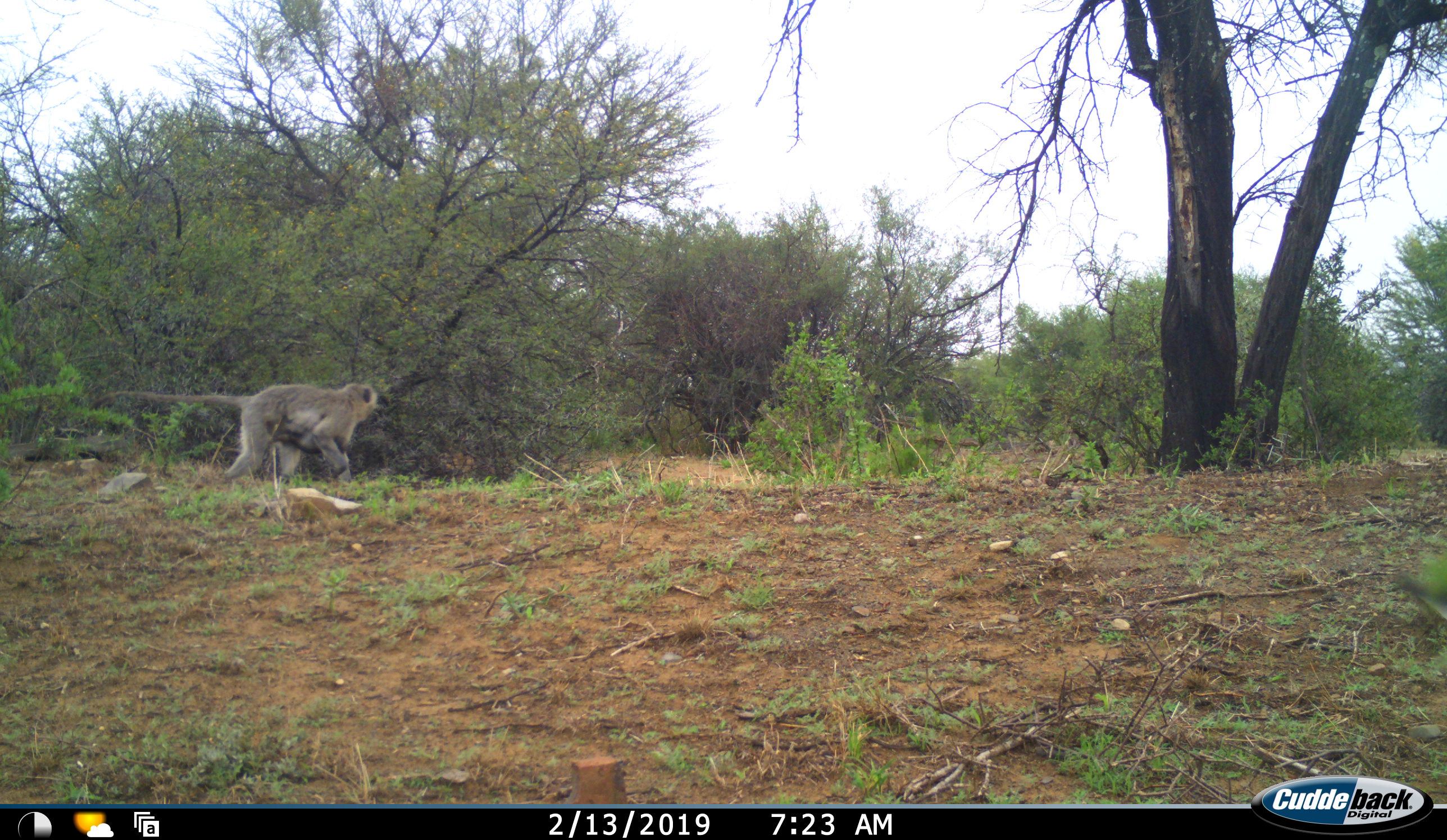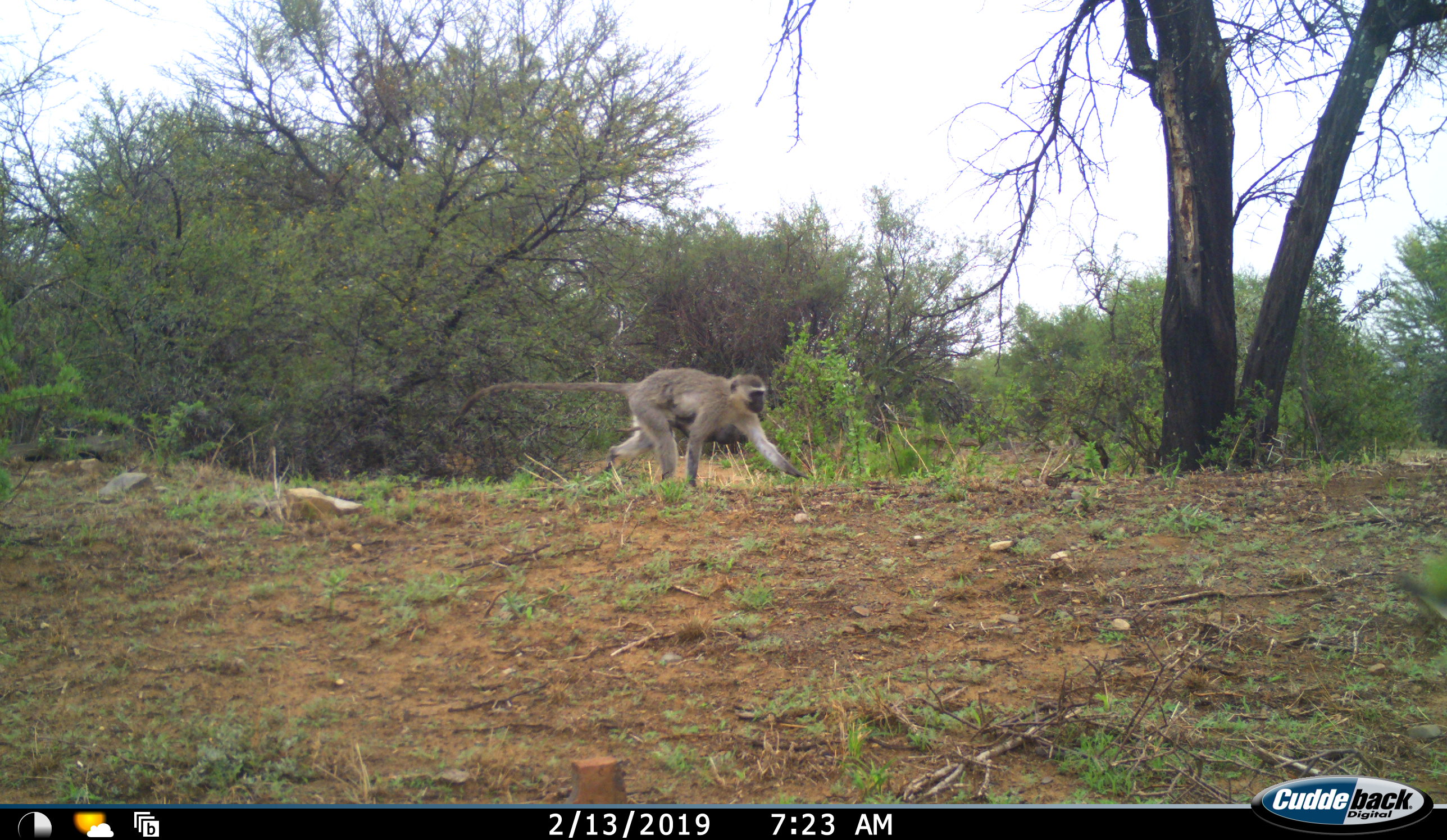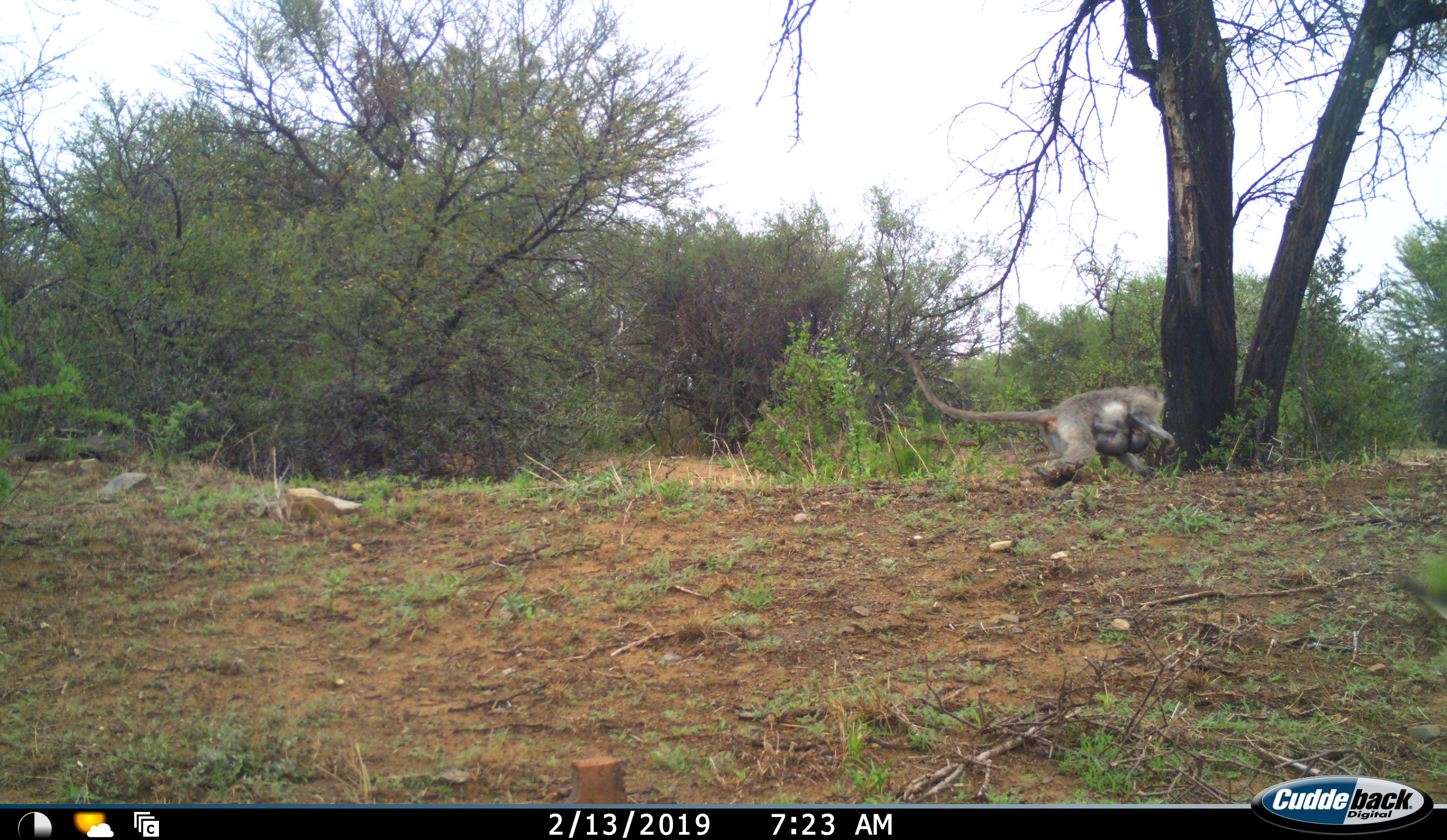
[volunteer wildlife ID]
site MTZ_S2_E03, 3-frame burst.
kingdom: Animalia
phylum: Chordata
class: Mammalia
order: Primates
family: Cercopithecidae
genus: Chlorocebus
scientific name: Chlorocebus pygerythrus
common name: vervet monkey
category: monkeyvervet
Monkeyvervet (vervet monkey) (Chlorocebus pygerythrus), count 2. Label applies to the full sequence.